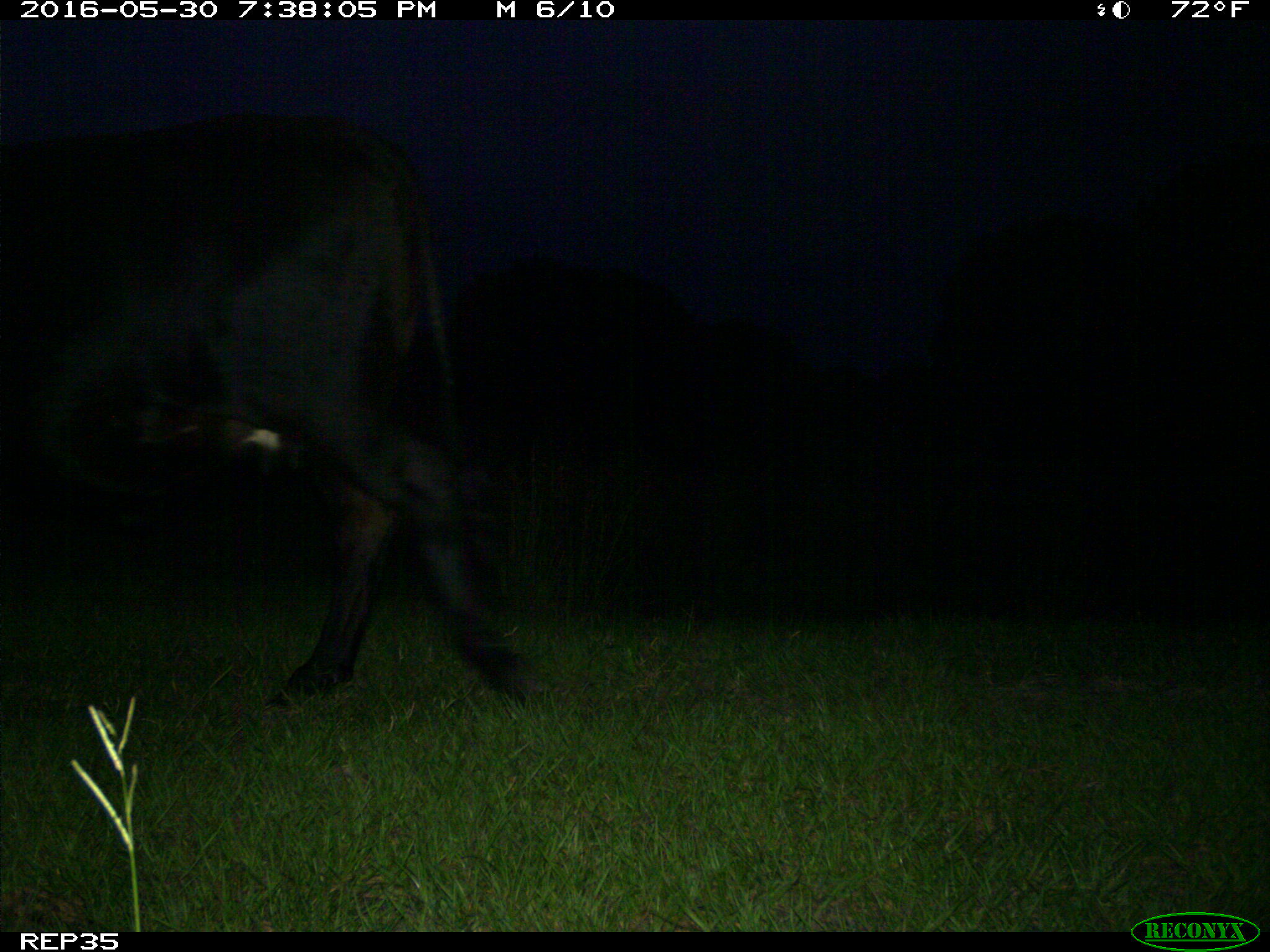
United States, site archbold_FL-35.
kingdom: Animalia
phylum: Chordata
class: Mammalia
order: Artiodactyla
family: Bovidae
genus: Bos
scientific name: Bos taurus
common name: domestic cow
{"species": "Bos taurus (domestic cow)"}